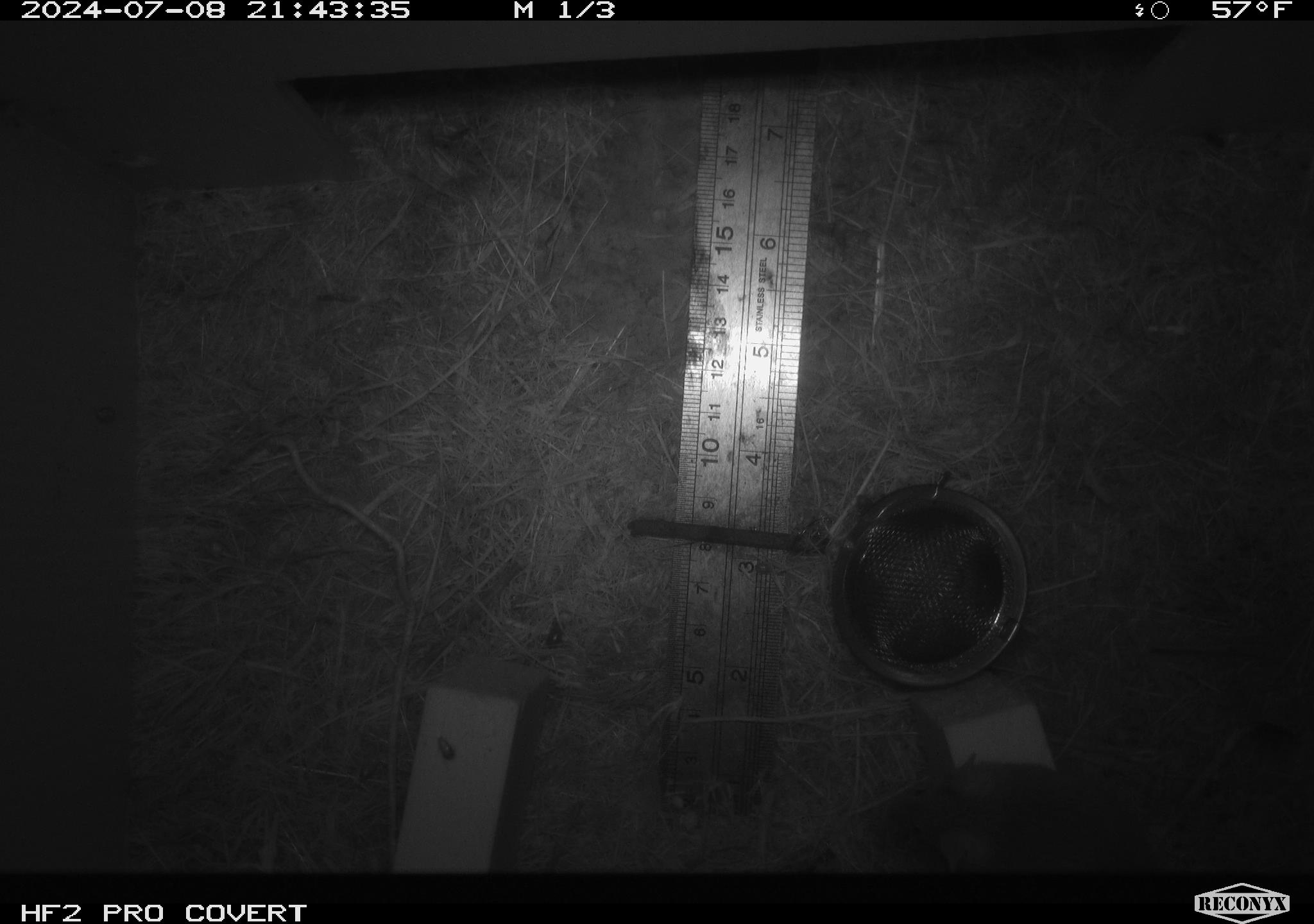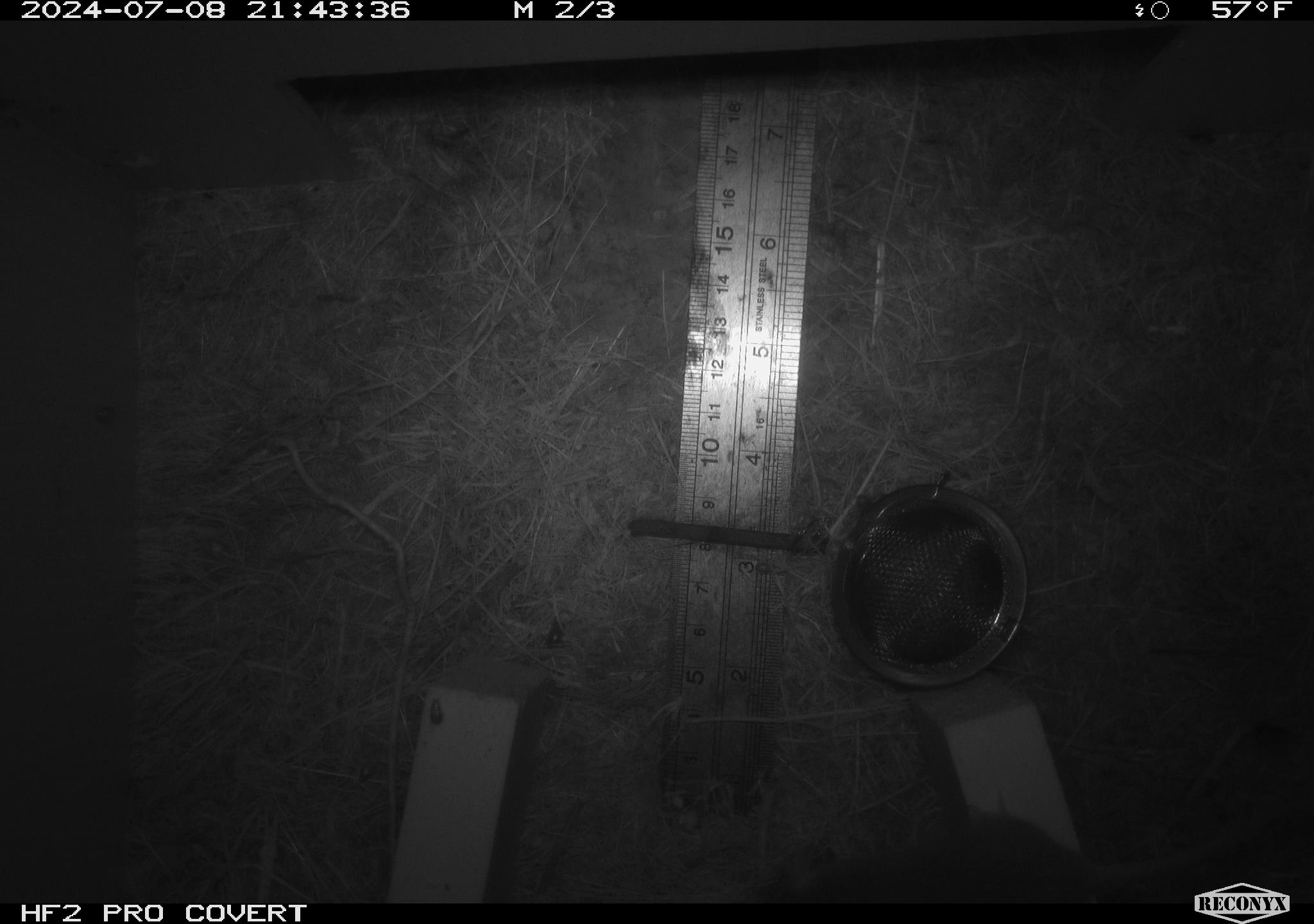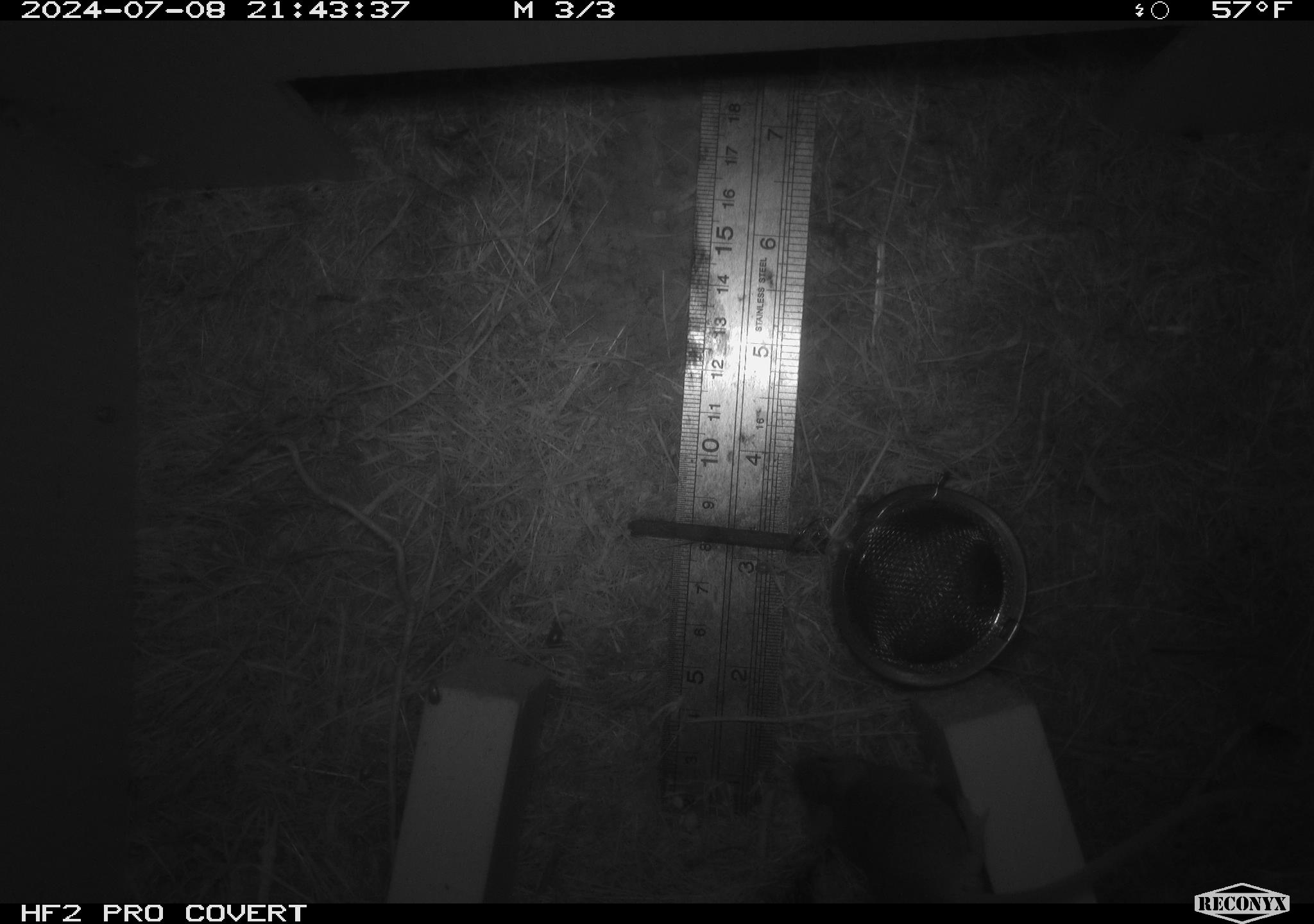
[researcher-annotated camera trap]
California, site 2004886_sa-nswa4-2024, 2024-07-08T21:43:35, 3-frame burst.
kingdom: Animalia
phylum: Arthropoda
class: Malacostraca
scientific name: Malacostraca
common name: amphipods, crabs, isopods, krill, lobsters and shrimps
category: malacostracan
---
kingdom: Animalia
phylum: Chordata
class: Mammalia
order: Rodentia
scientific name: Rodentia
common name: mouse species